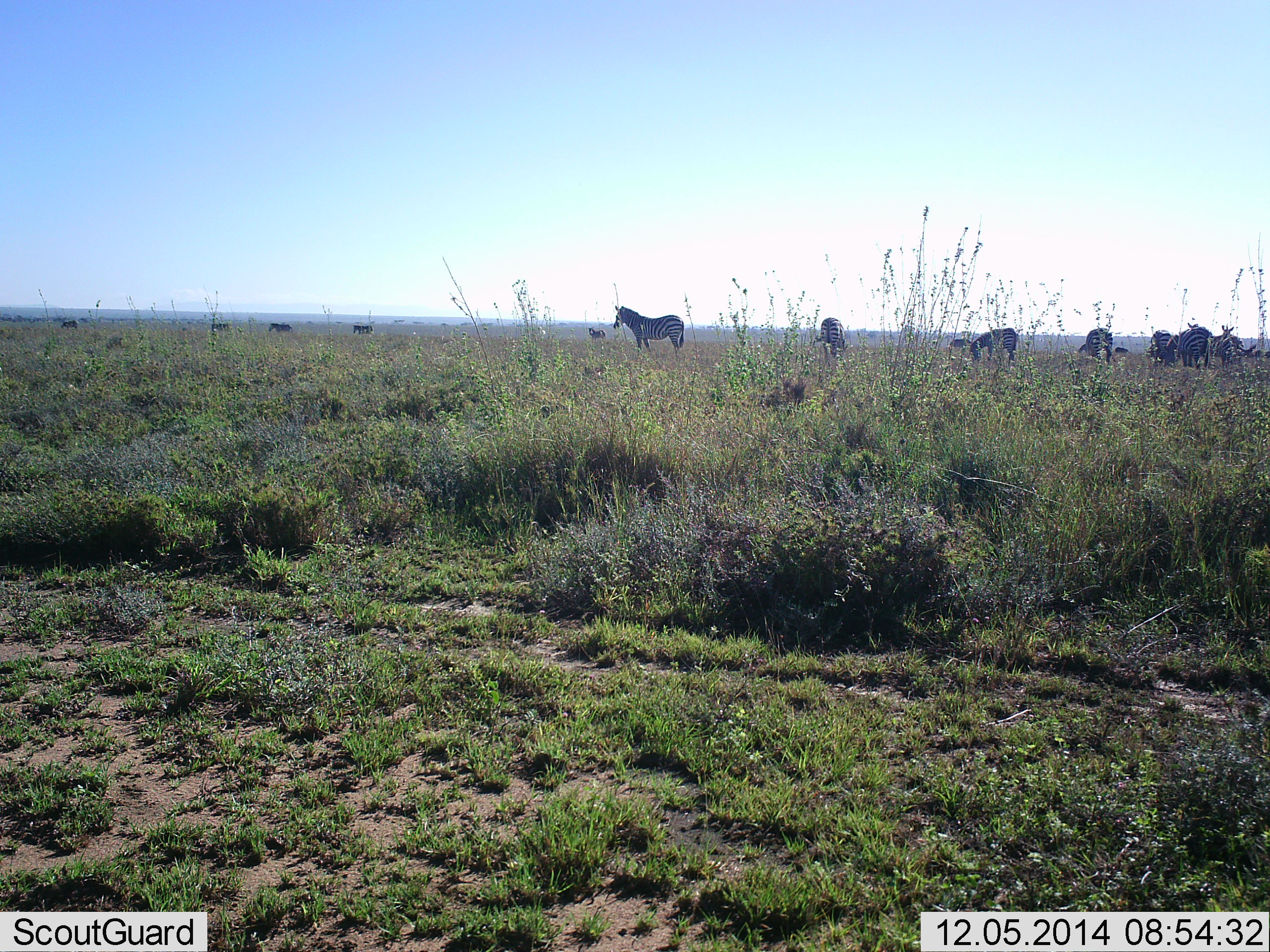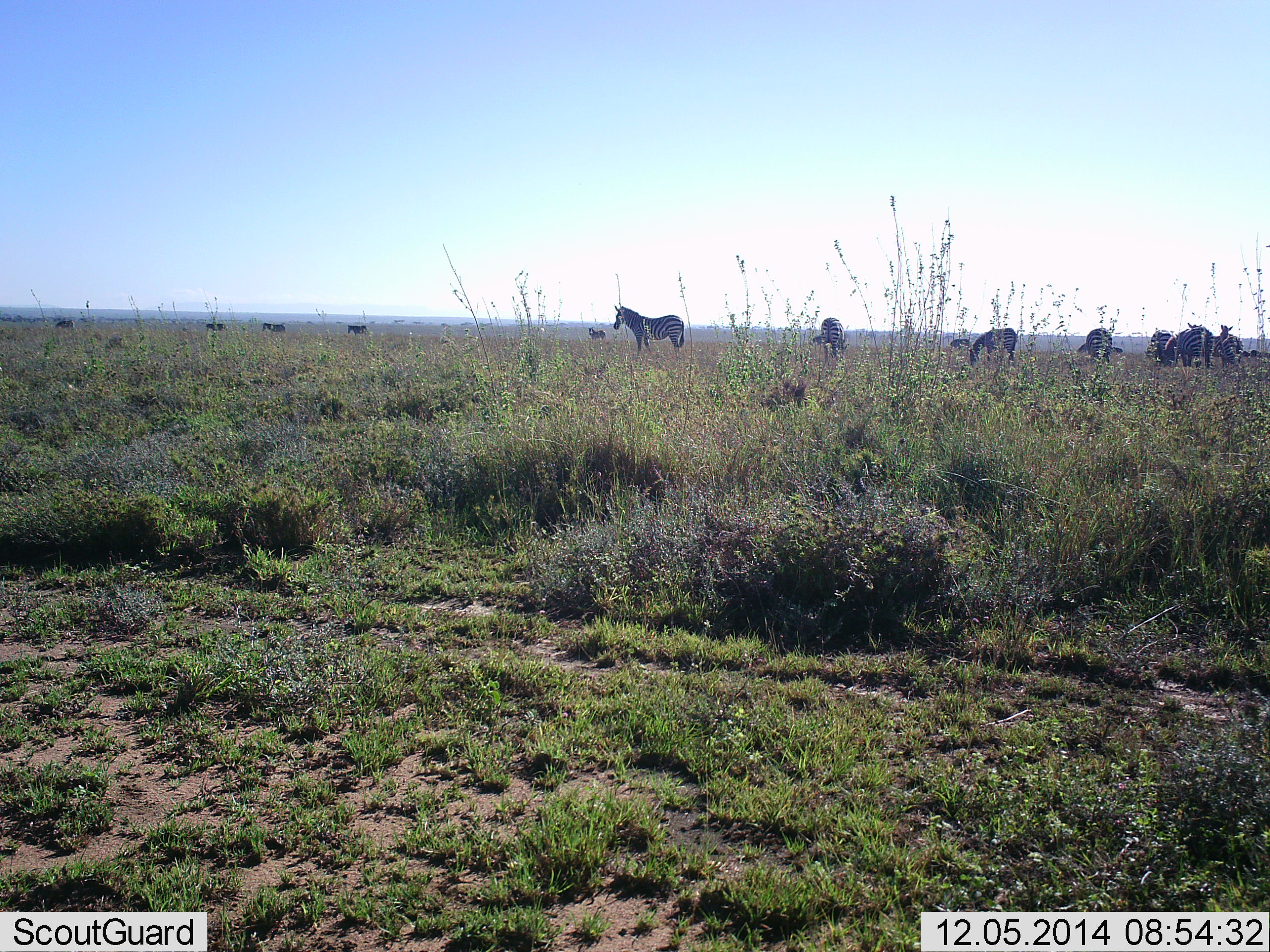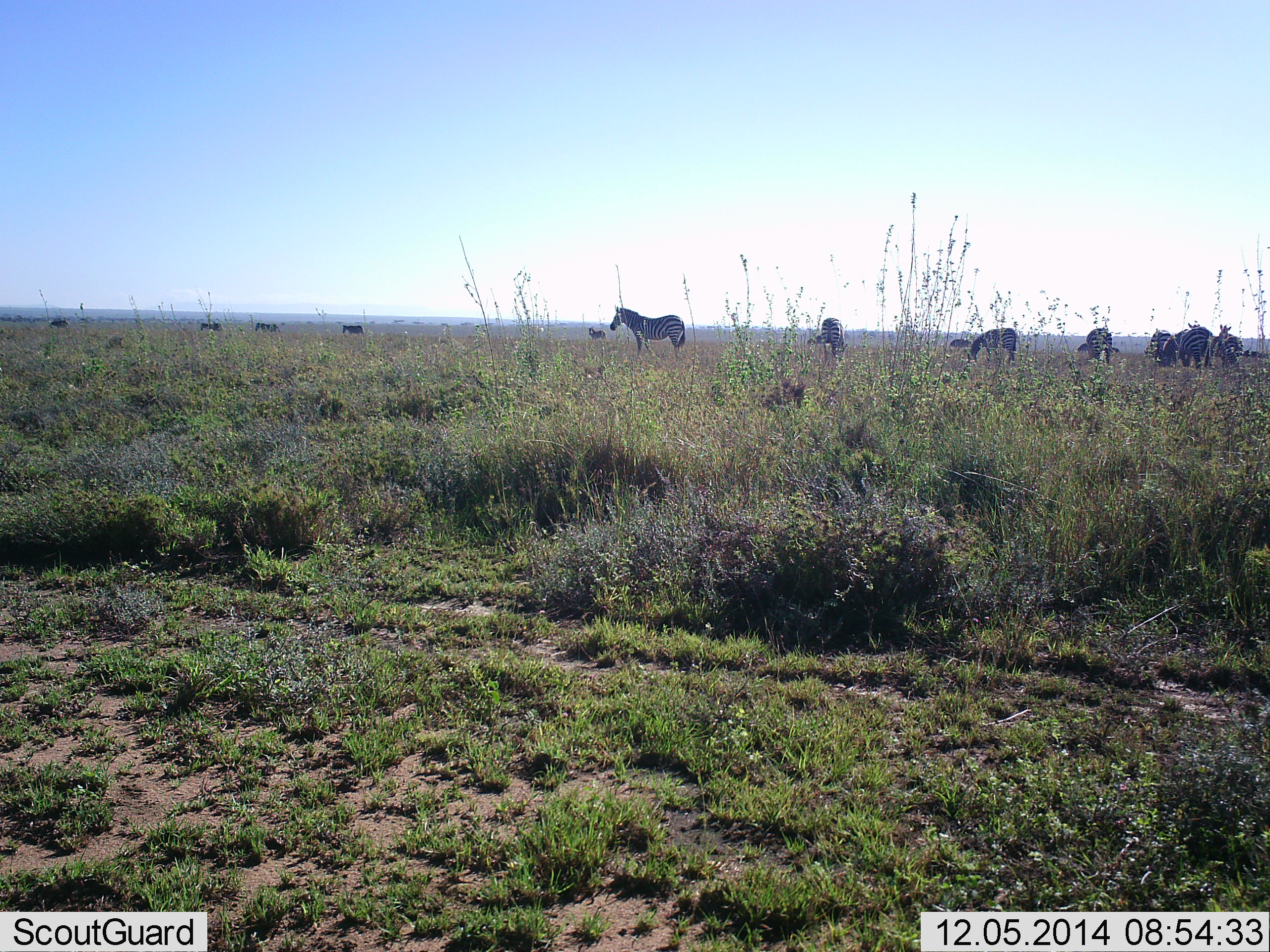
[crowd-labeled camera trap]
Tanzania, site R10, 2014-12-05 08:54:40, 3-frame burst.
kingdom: Animalia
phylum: Chordata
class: Mammalia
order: Perissodactyla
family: Equidae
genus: Equus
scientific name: Equus quagga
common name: plains zebra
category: zebra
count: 11-50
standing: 90%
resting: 0%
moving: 50%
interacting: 20%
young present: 0%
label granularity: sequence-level